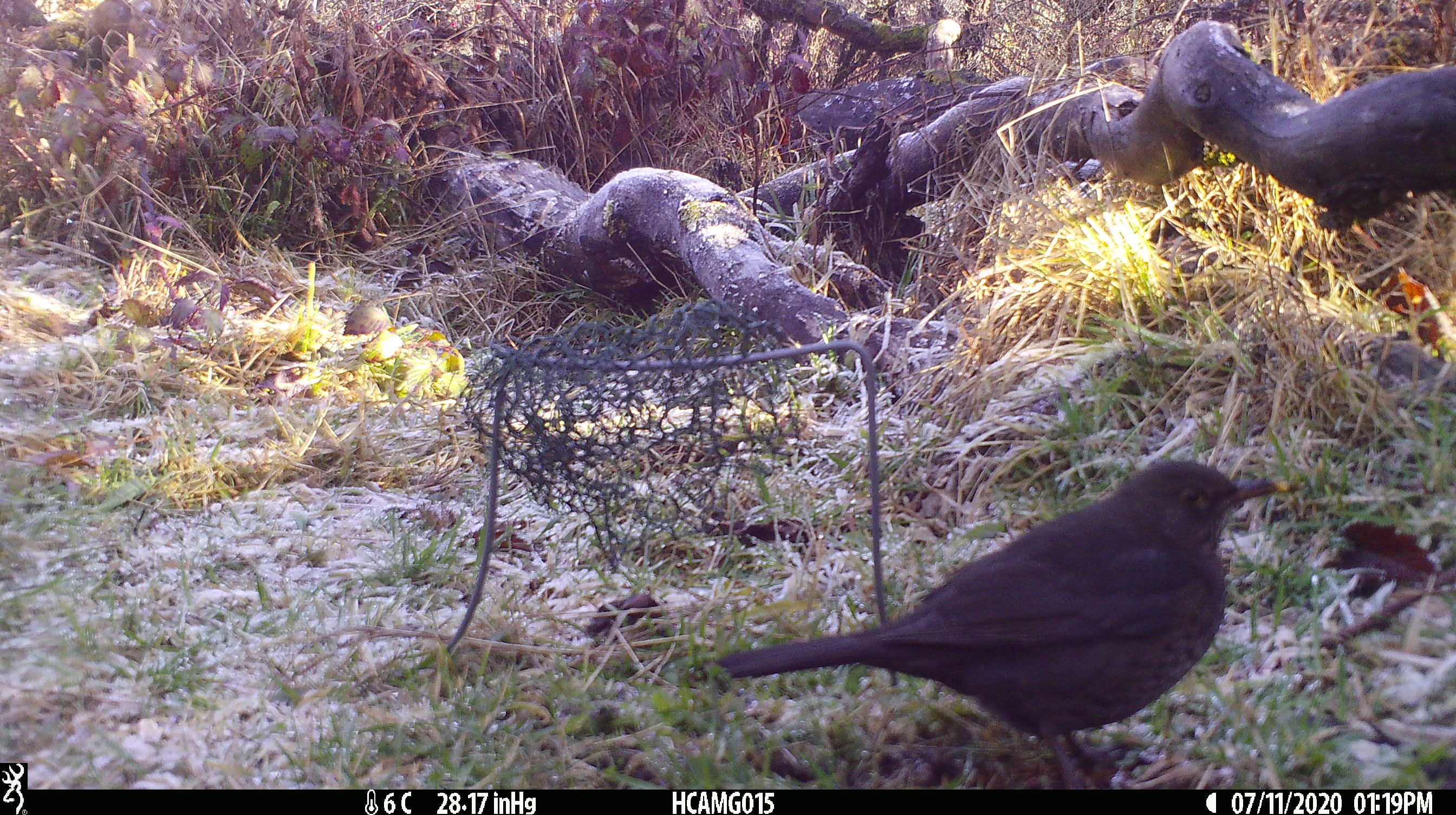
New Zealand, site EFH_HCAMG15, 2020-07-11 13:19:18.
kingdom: Animalia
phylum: Chordata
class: Aves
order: Passeriformes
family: Turdidae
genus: Turdus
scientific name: Turdus merula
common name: eurasian blackbird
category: blackbird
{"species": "blackbird (eurasian blackbird) (Turdus merula)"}